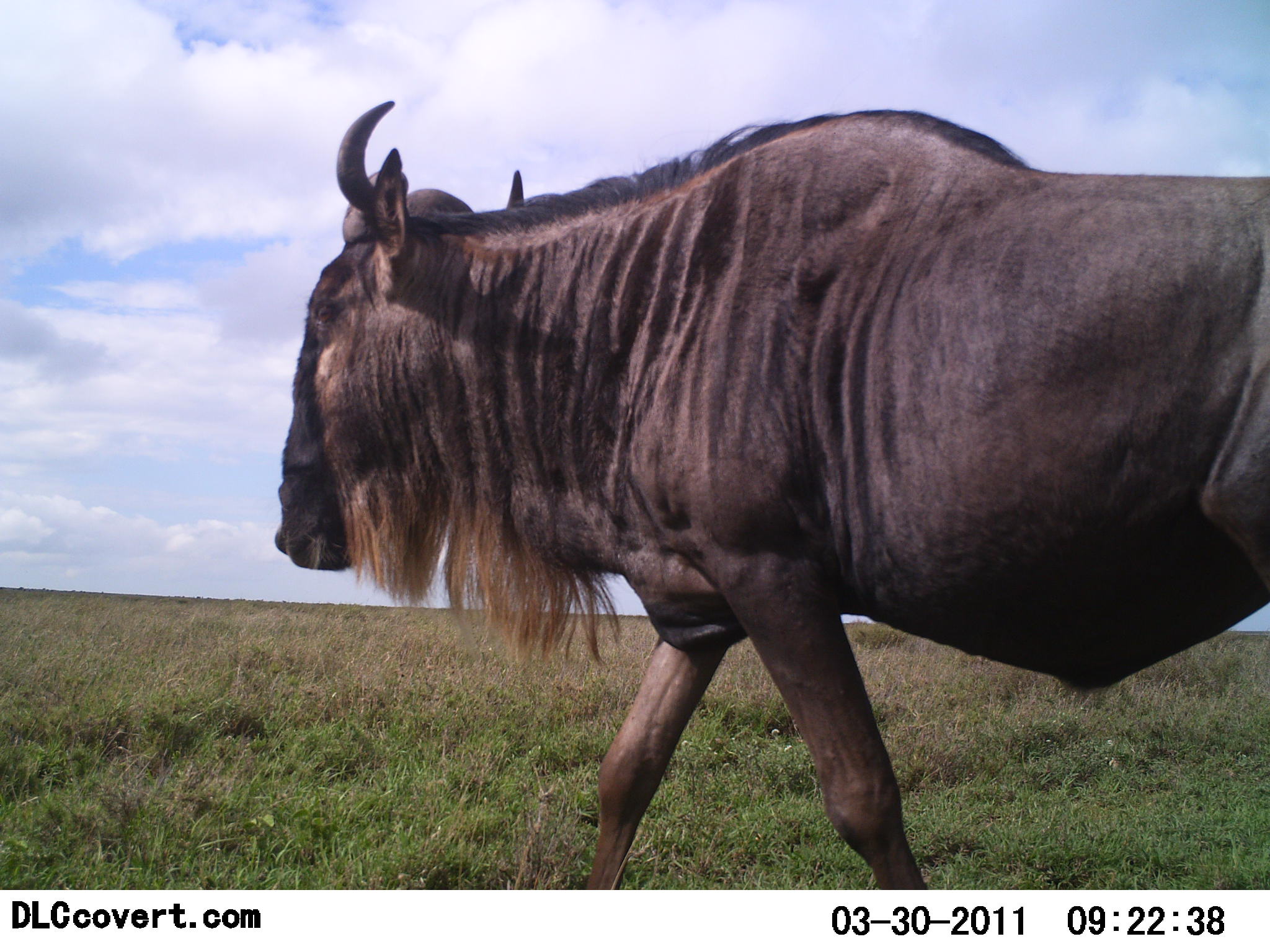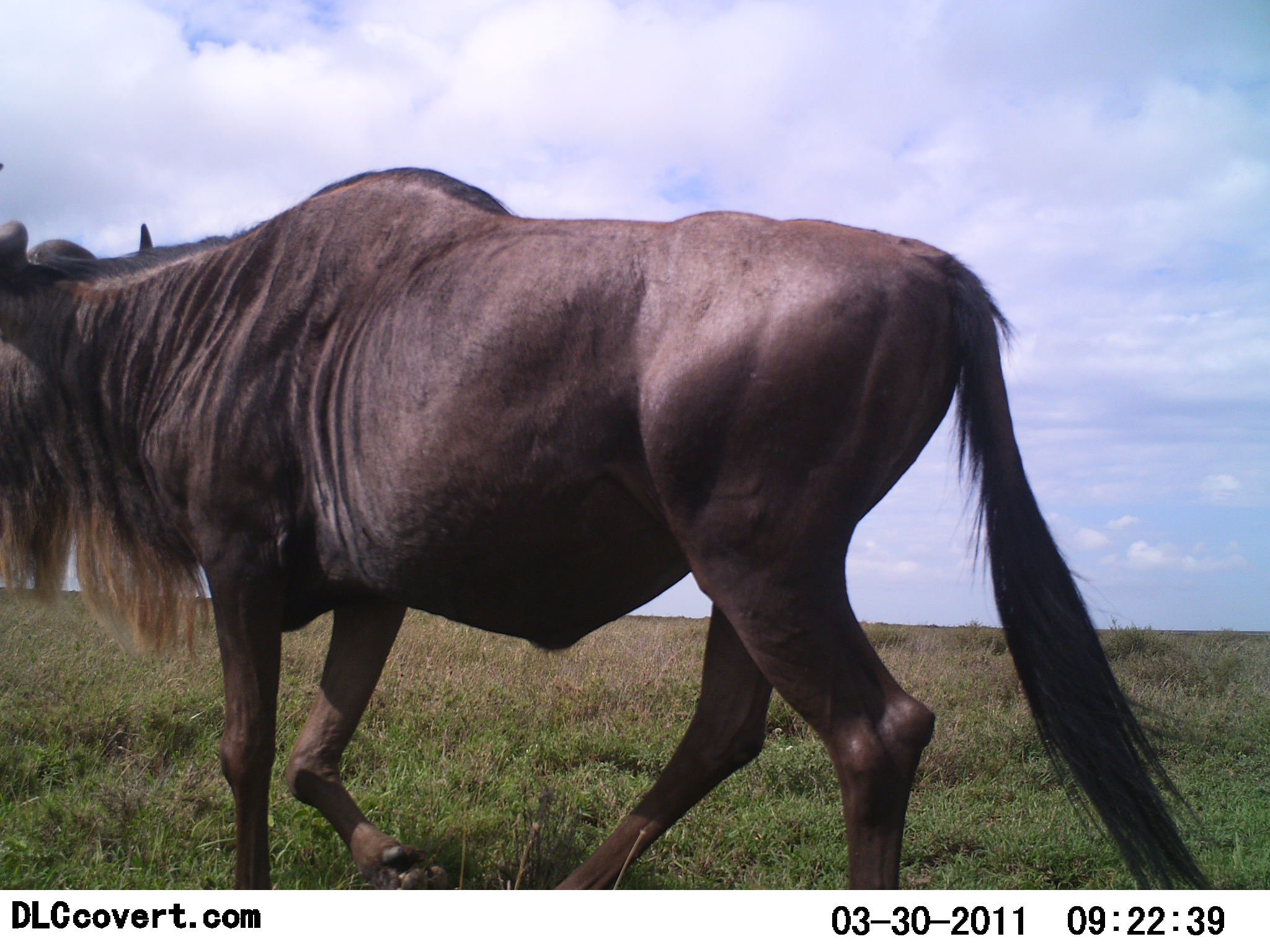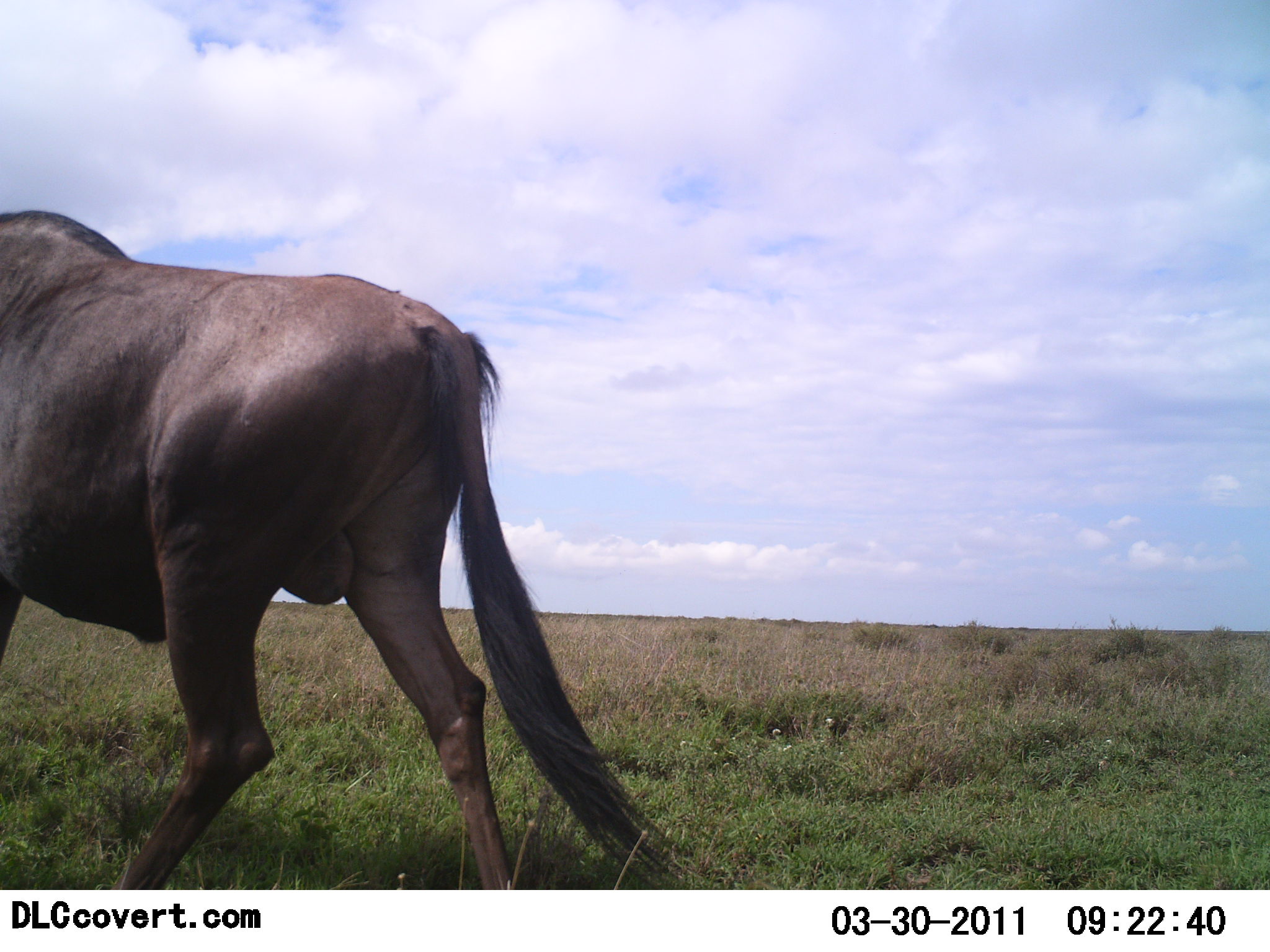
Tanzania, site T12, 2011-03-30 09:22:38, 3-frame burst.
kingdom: Animalia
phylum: Chordata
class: Mammalia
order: Artiodactyla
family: Bovidae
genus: Connochaetes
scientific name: Connochaetes taurinus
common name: blue wildebeest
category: wildebeest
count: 1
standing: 0%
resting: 0%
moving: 100%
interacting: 0%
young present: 0%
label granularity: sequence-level